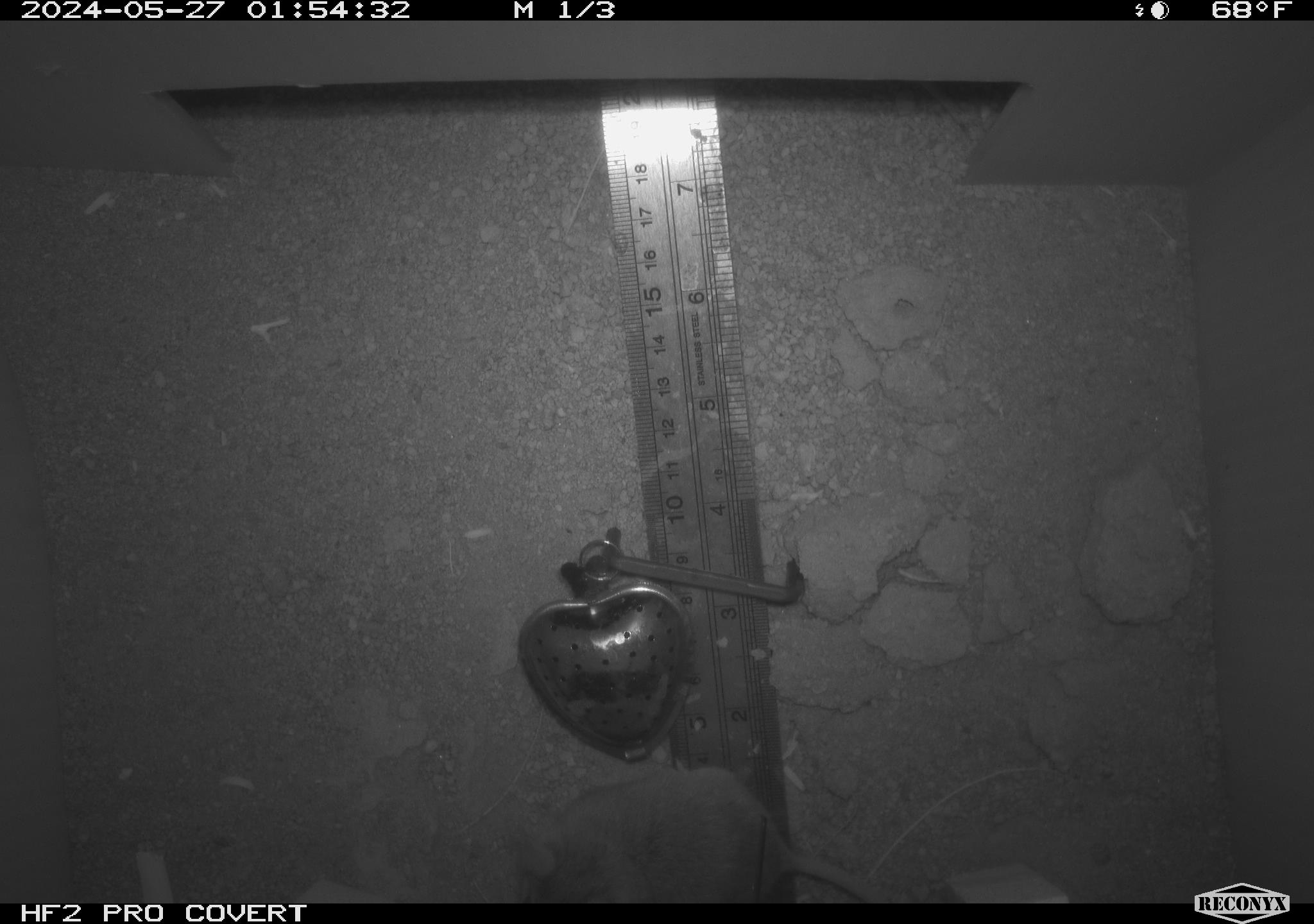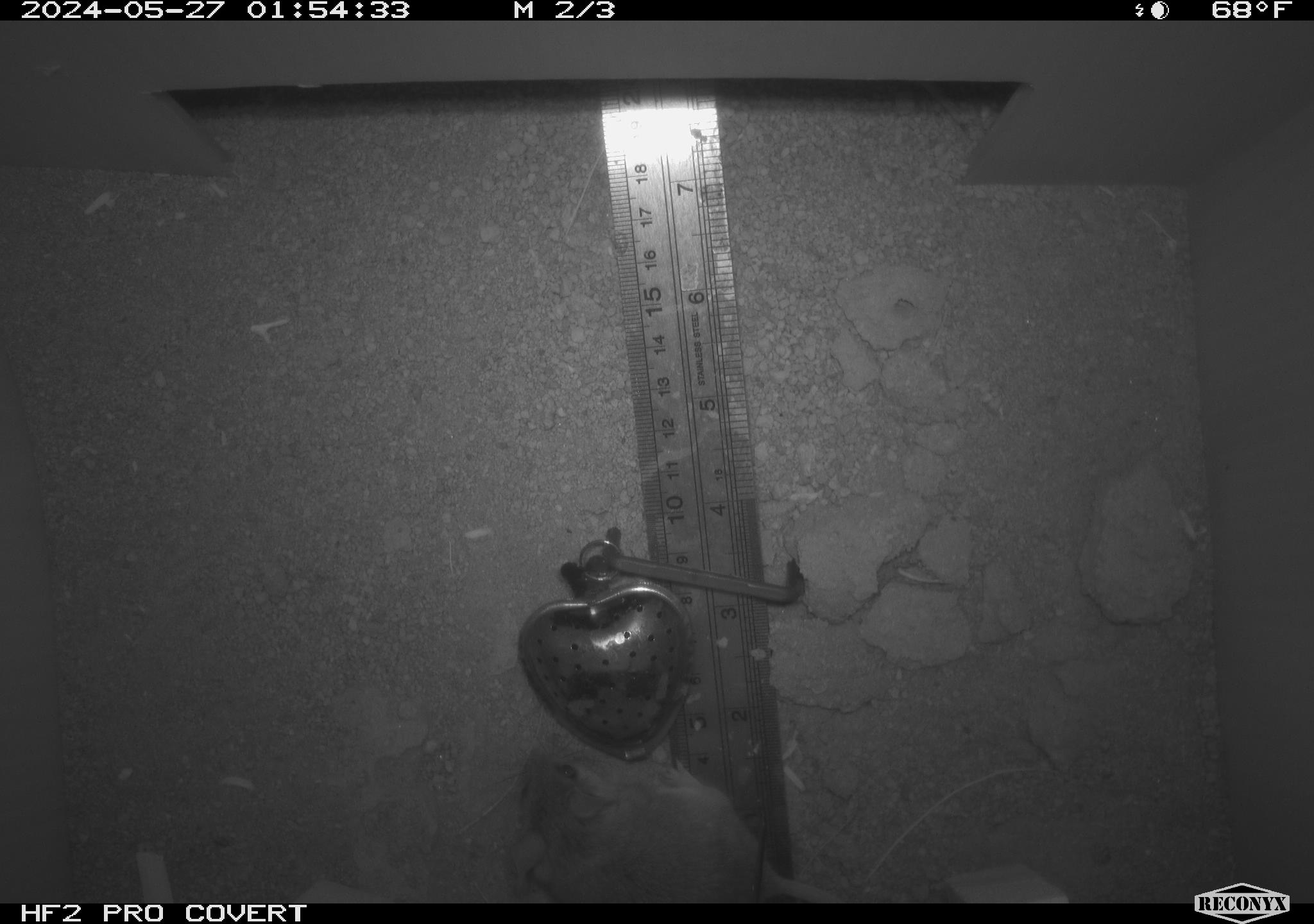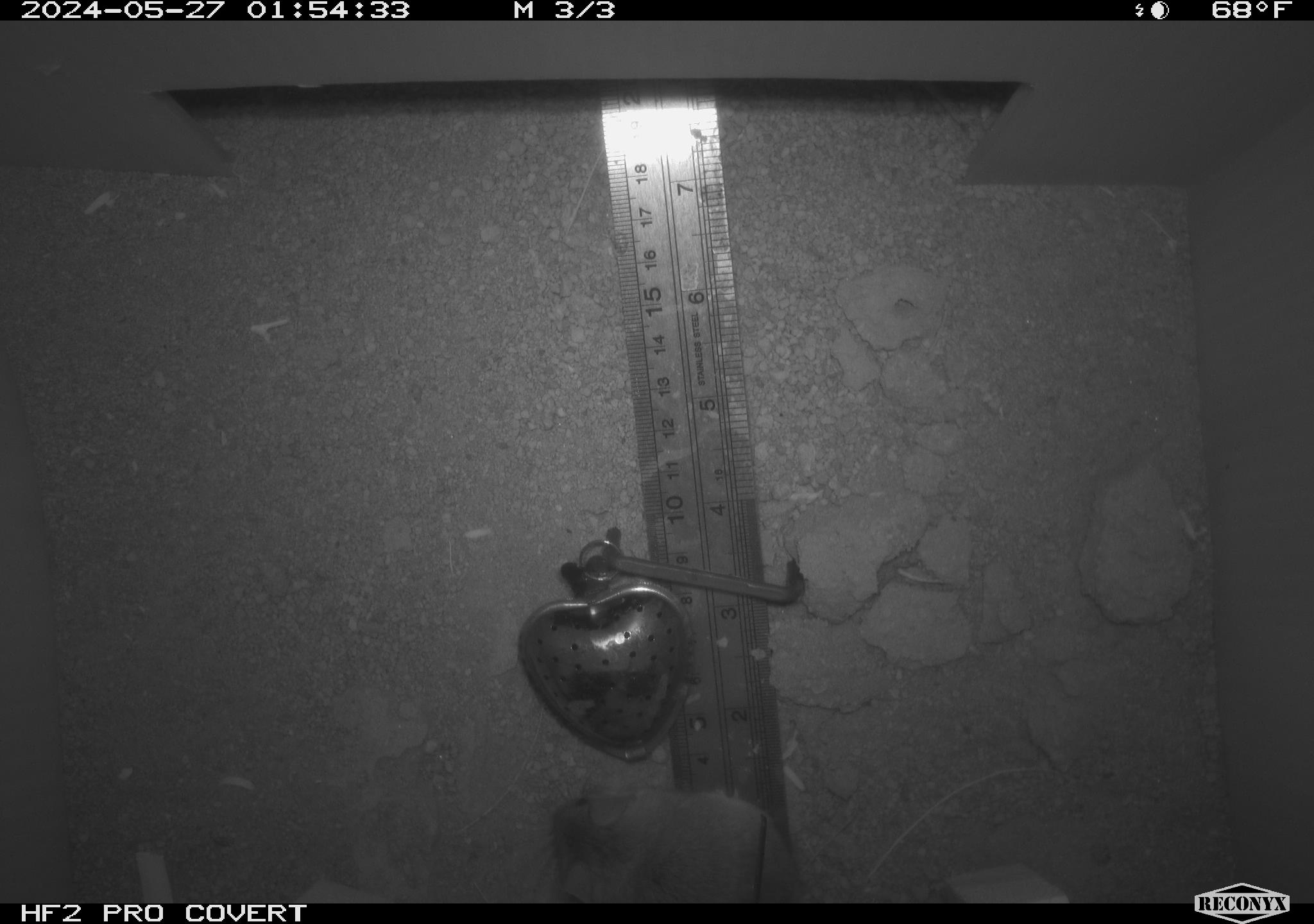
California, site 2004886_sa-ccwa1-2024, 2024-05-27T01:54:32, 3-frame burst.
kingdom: Animalia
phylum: Chordata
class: Mammalia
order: Rodentia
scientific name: Rodentia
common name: mouse species